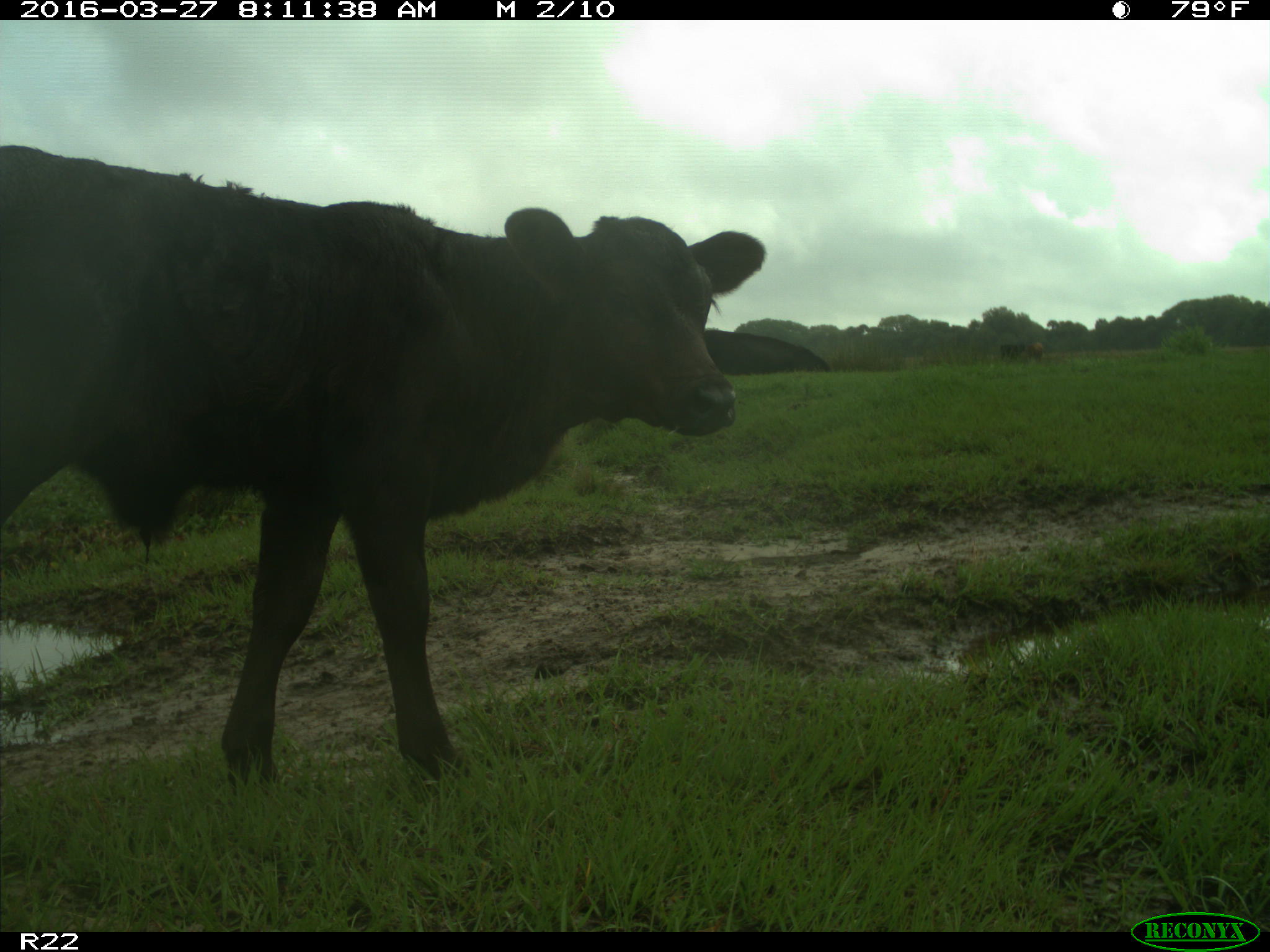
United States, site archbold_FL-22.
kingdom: Animalia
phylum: Chordata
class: Mammalia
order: Artiodactyla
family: Bovidae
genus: Bos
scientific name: Bos taurus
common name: domestic cow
Bos taurus (domestic cow).